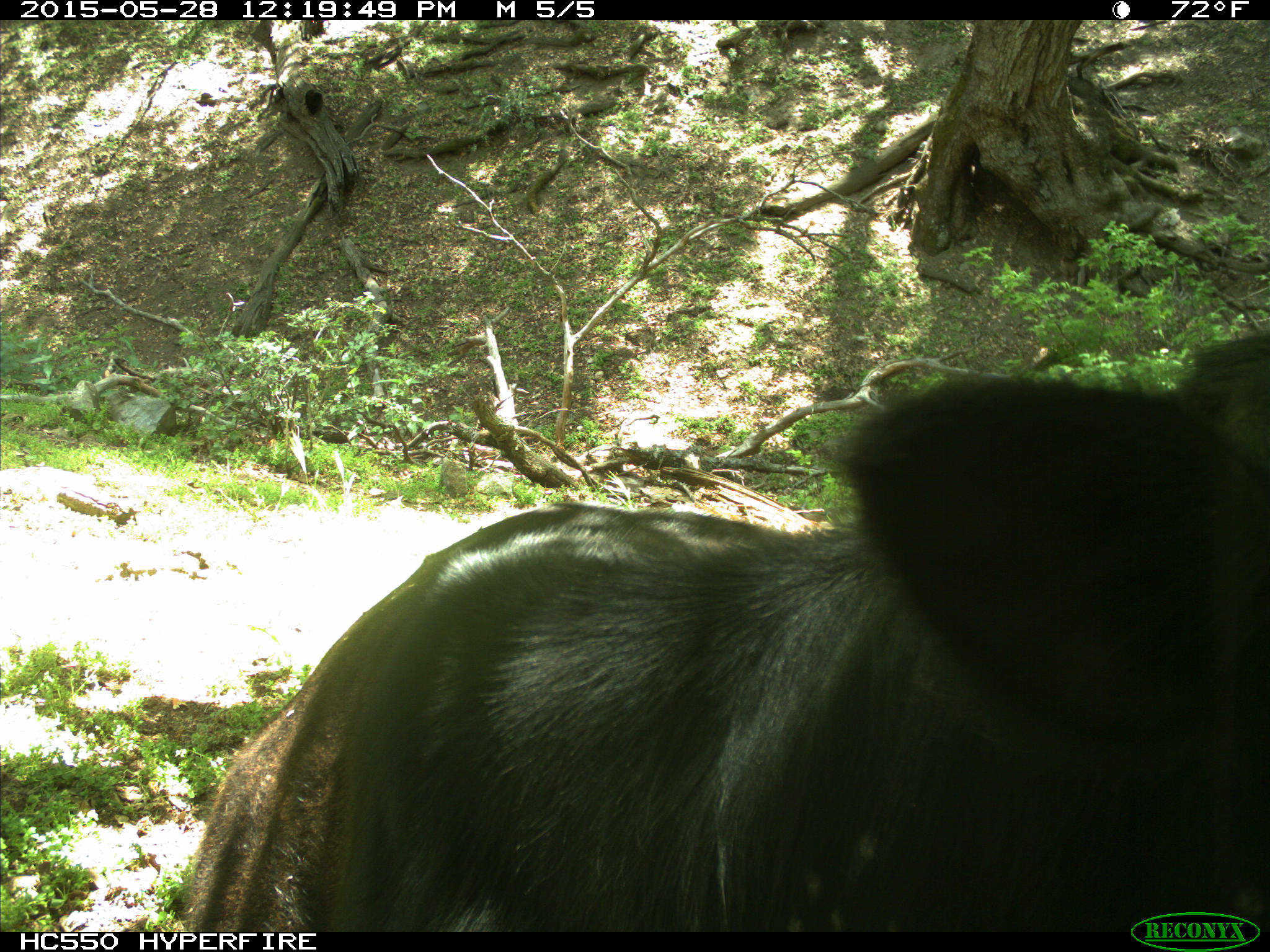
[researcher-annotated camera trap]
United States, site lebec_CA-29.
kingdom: Animalia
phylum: Chordata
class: Mammalia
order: Artiodactyla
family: Bovidae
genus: Bos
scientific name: Bos taurus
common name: domestic cow